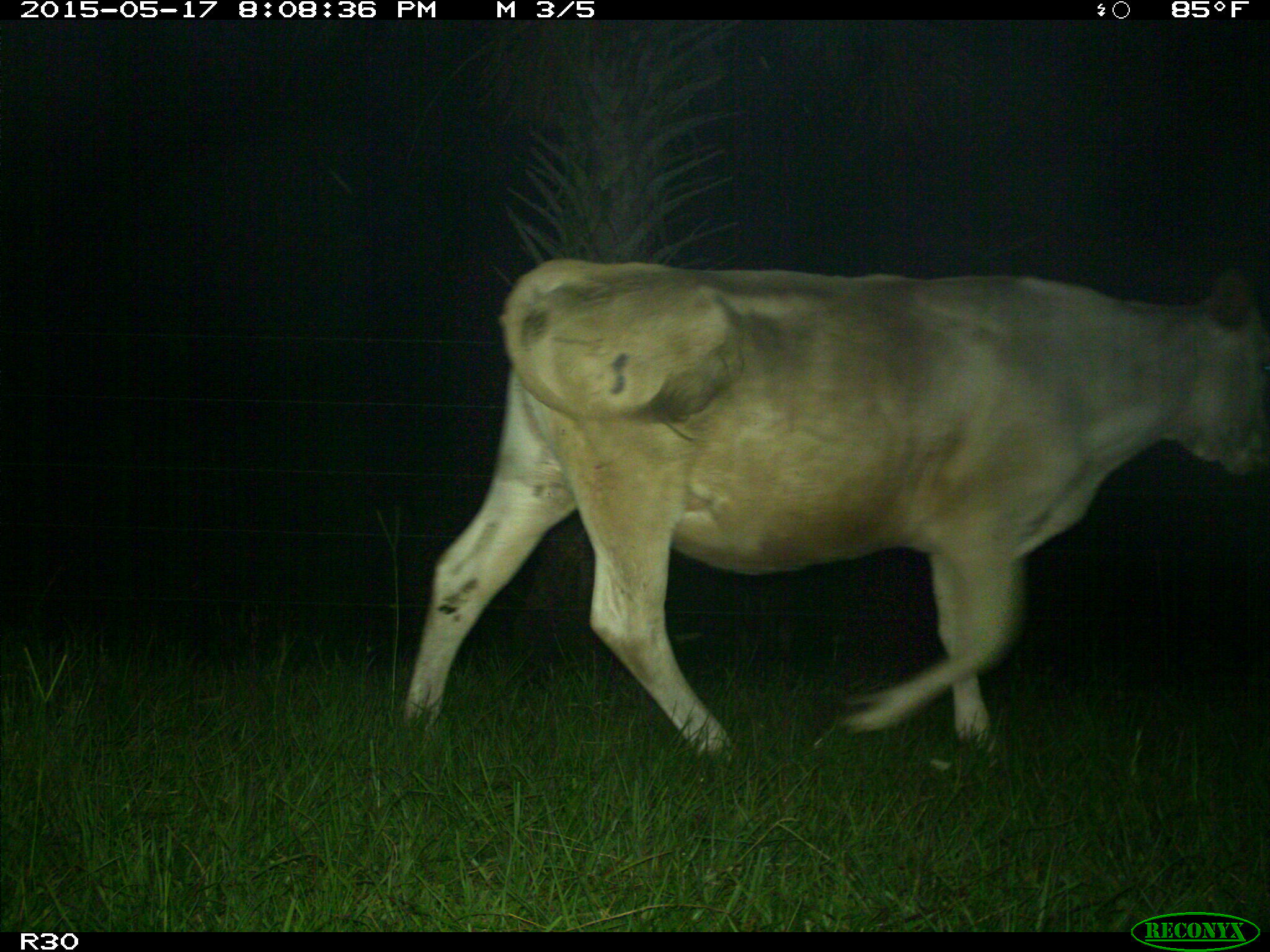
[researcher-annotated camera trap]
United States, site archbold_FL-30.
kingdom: Animalia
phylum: Chordata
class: Mammalia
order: Artiodactyla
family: Bovidae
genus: Bos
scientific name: Bos taurus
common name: domestic cow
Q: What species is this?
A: Bos taurus (domestic cow).